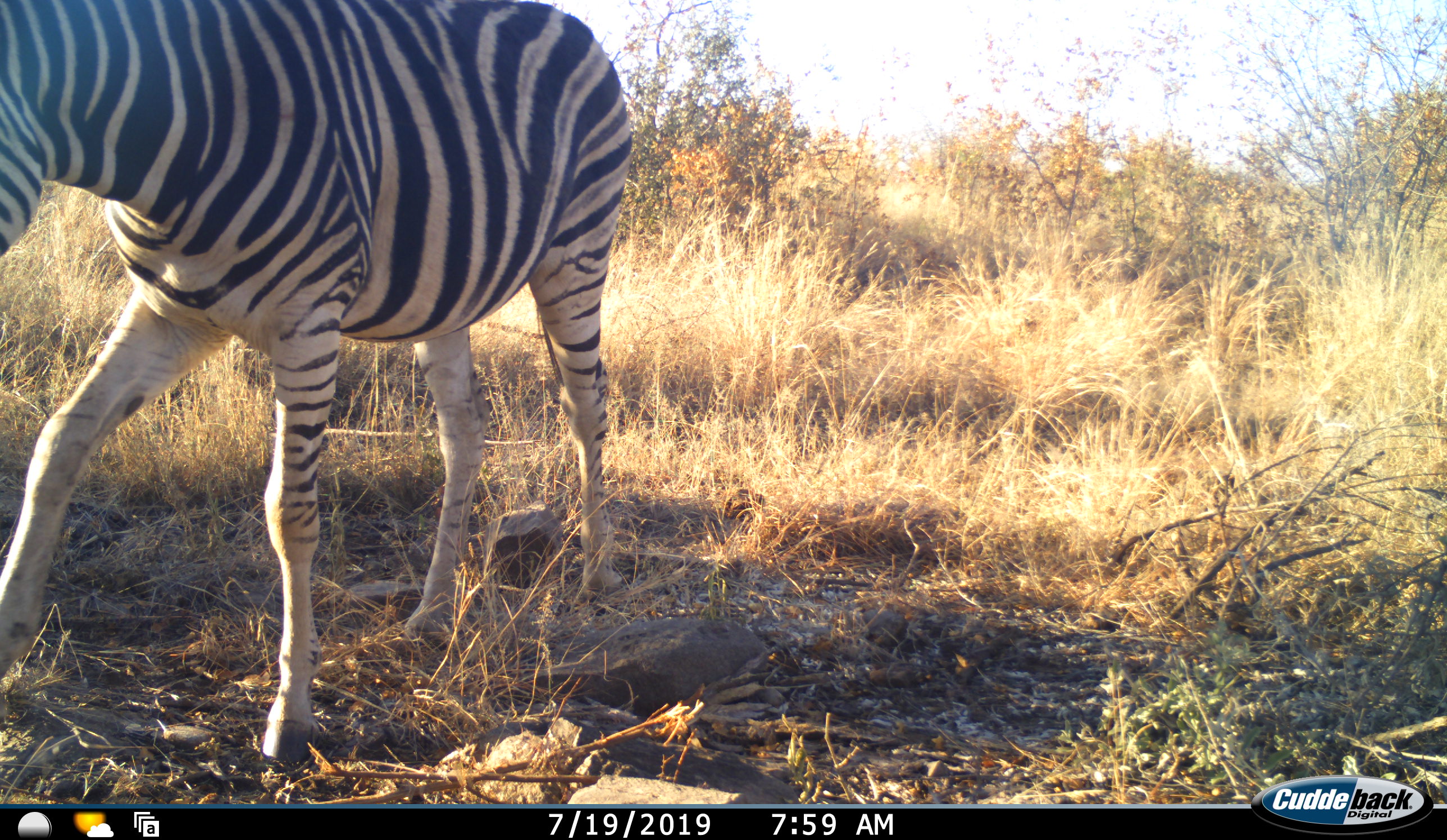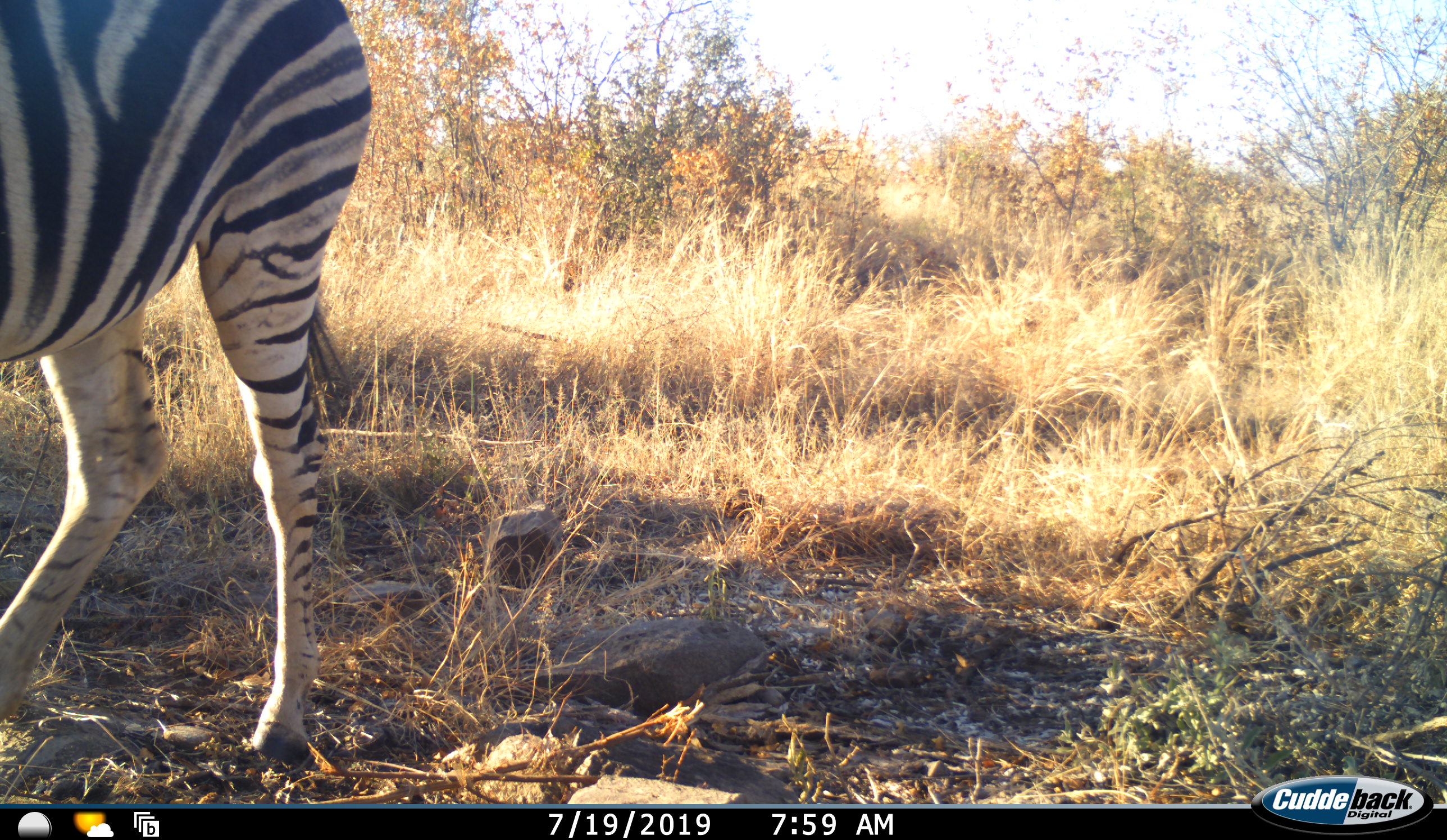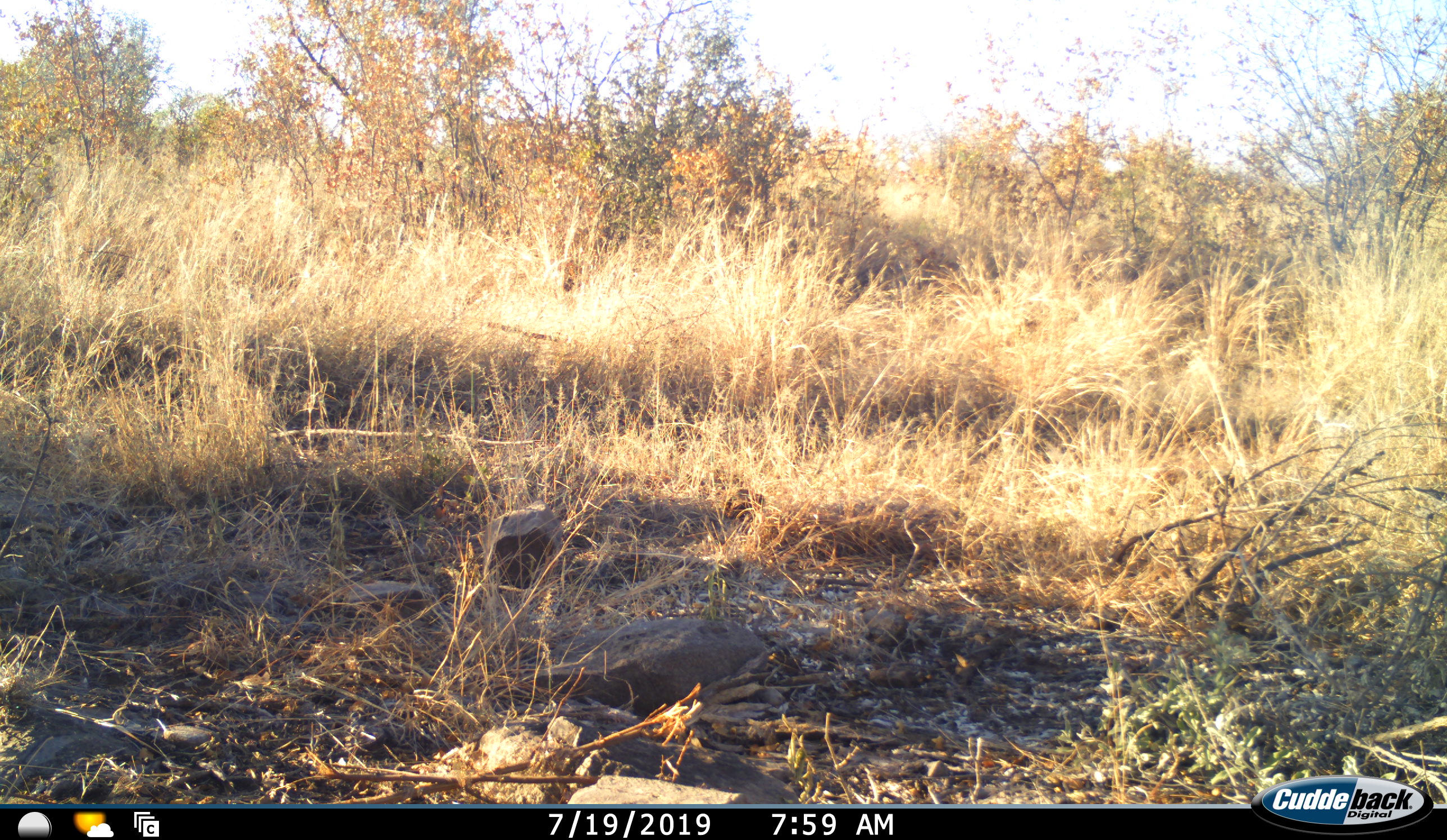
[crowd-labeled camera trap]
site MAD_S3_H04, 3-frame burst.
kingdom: Animalia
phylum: Chordata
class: Mammalia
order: Perissodactyla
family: Equidae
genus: Equus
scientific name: Equus quagga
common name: plains zebra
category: zebraplains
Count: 1.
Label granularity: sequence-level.